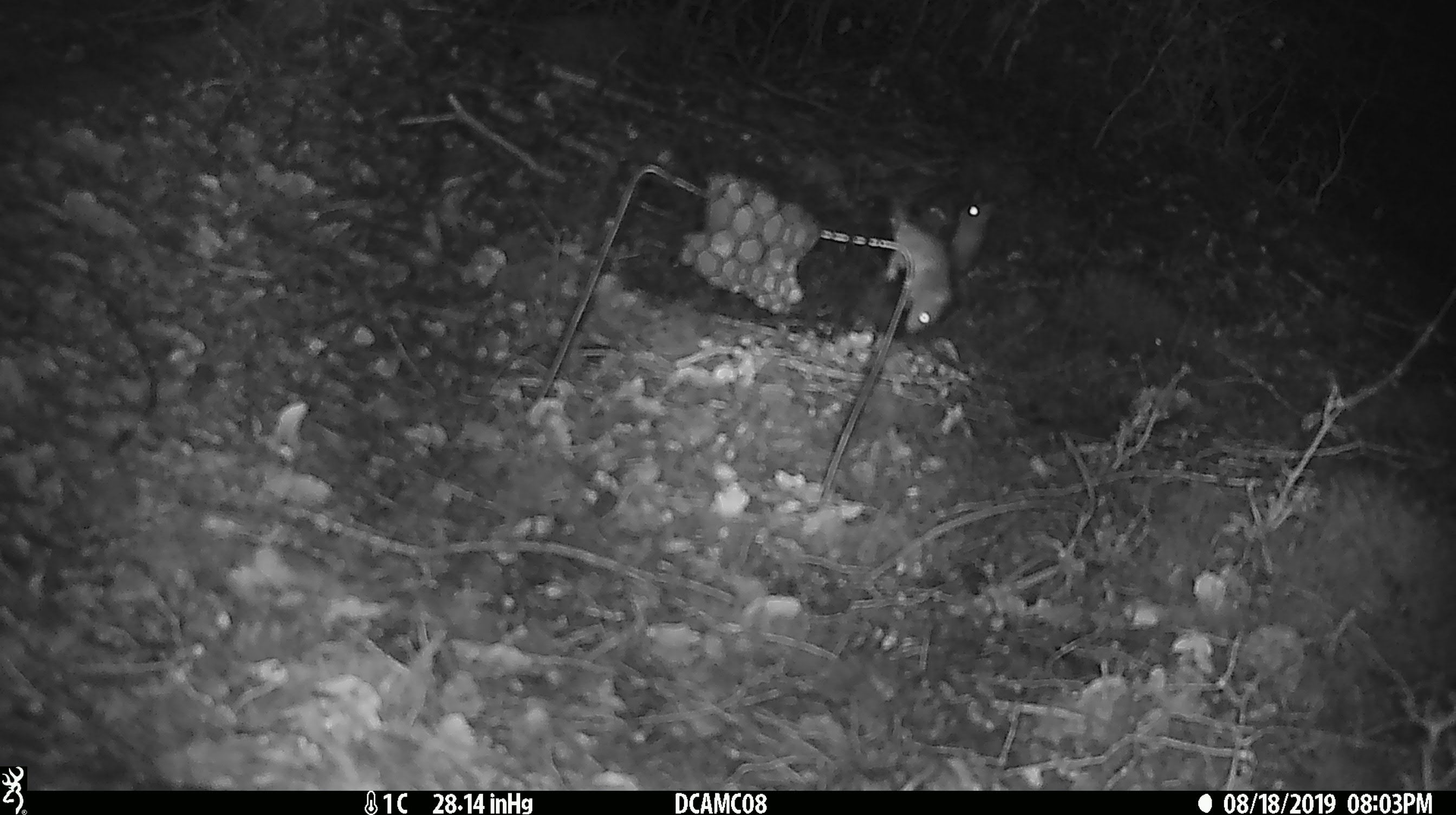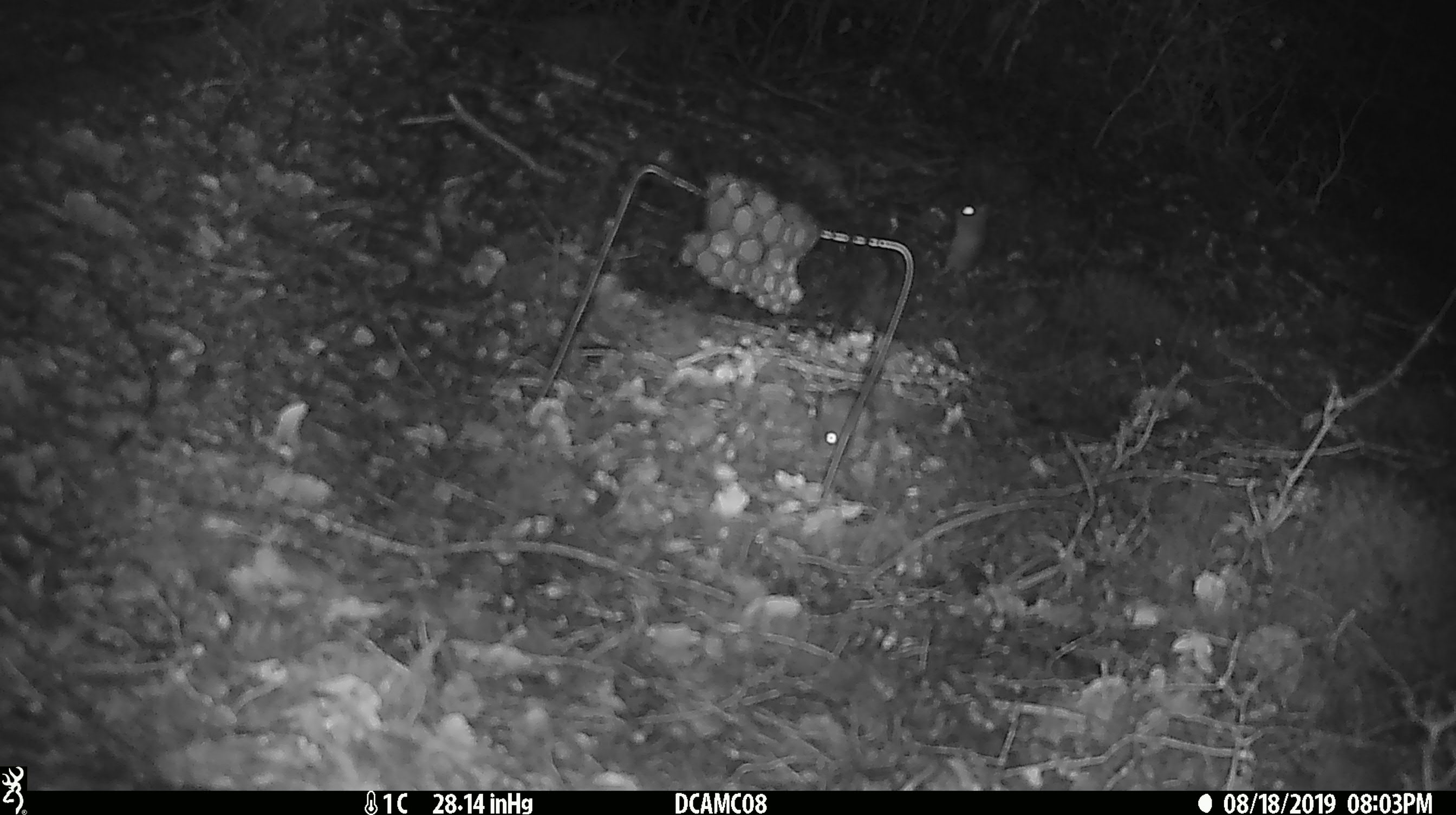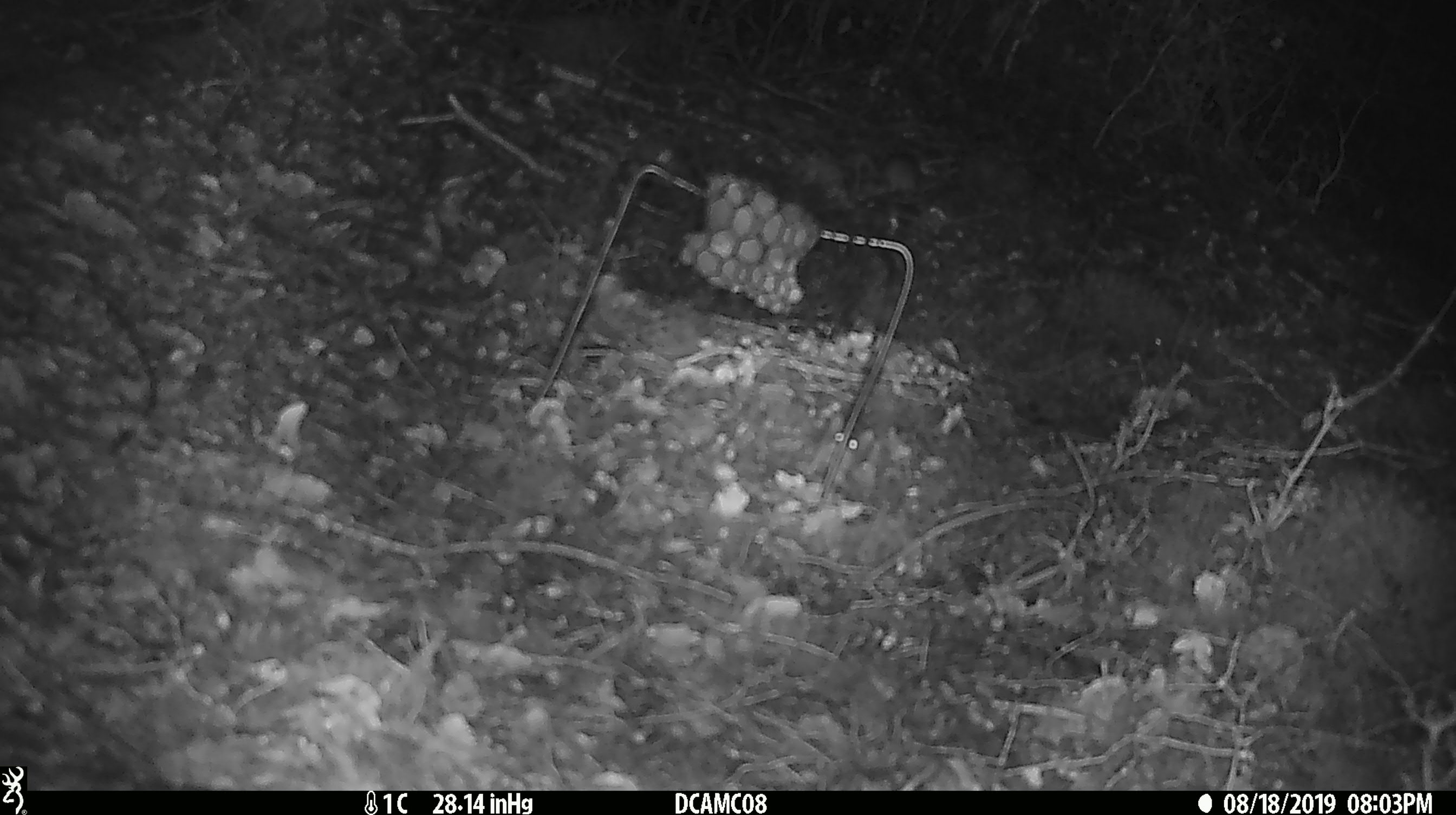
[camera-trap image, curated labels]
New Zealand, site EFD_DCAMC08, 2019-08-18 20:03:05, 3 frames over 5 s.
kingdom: Animalia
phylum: Chordata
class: Mammalia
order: Rodentia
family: Muridae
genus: Mus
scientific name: Mus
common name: mouse